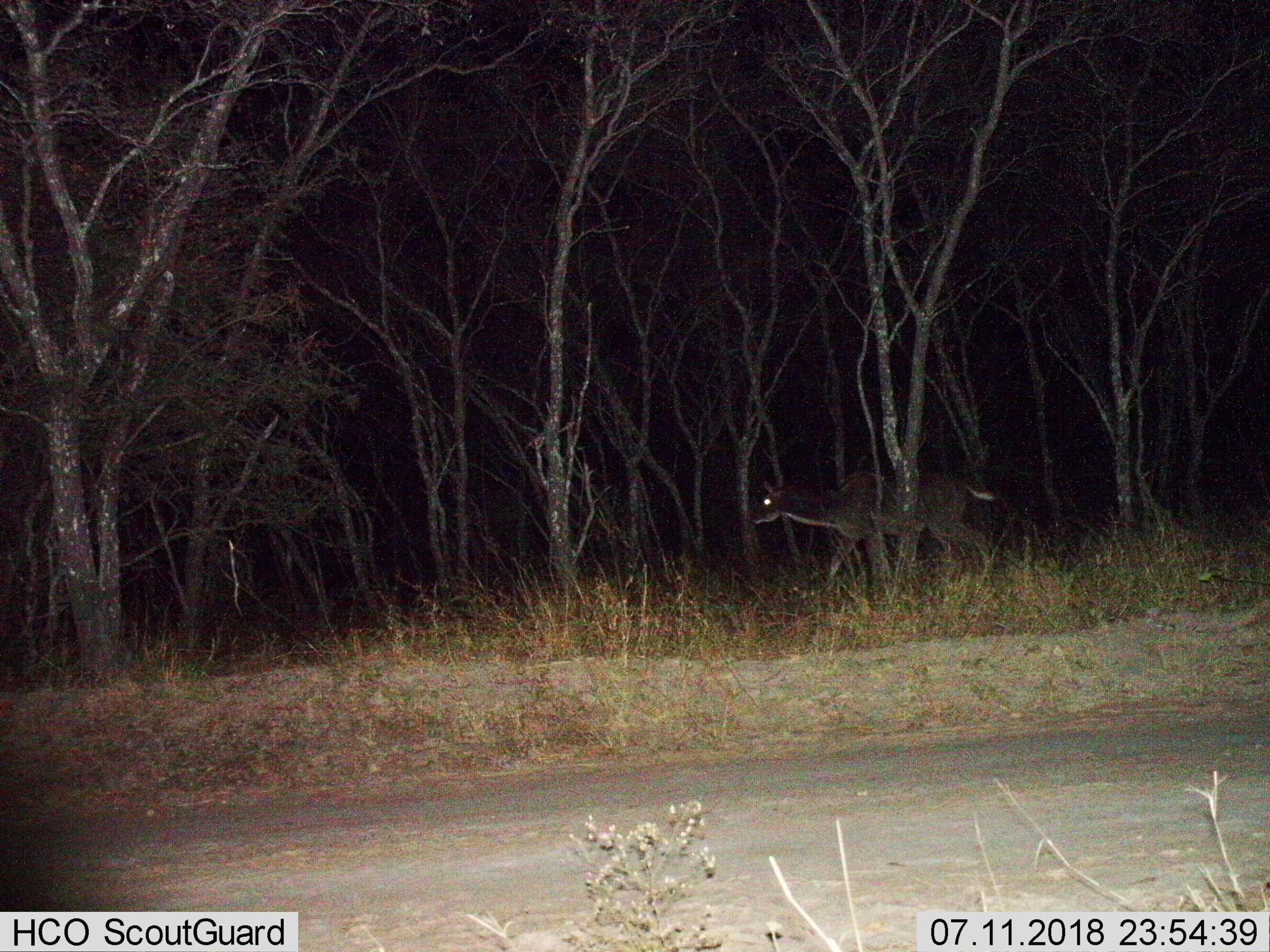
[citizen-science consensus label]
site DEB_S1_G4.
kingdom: Animalia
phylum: Chordata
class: Mammalia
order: Artiodactyla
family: Bovidae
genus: Tragelaphus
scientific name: Tragelaphus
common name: kudu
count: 1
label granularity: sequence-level